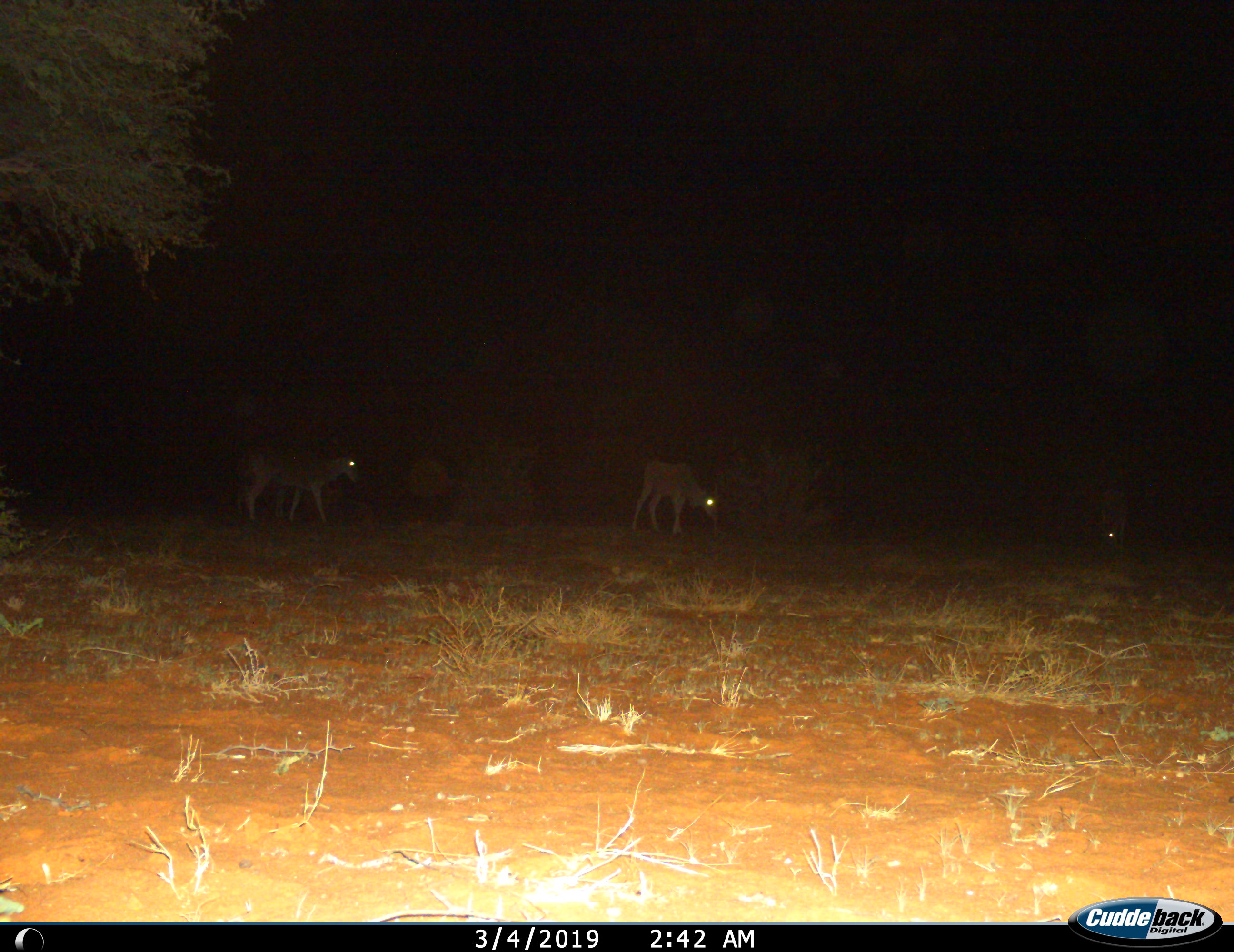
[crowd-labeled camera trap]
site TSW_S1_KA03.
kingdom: Animalia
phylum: Chordata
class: Mammalia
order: Artiodactyla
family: Bovidae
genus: Tragelaphus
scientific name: Tragelaphus oryx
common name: eland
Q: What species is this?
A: Eland (Tragelaphus oryx).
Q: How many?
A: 3.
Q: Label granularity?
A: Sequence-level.